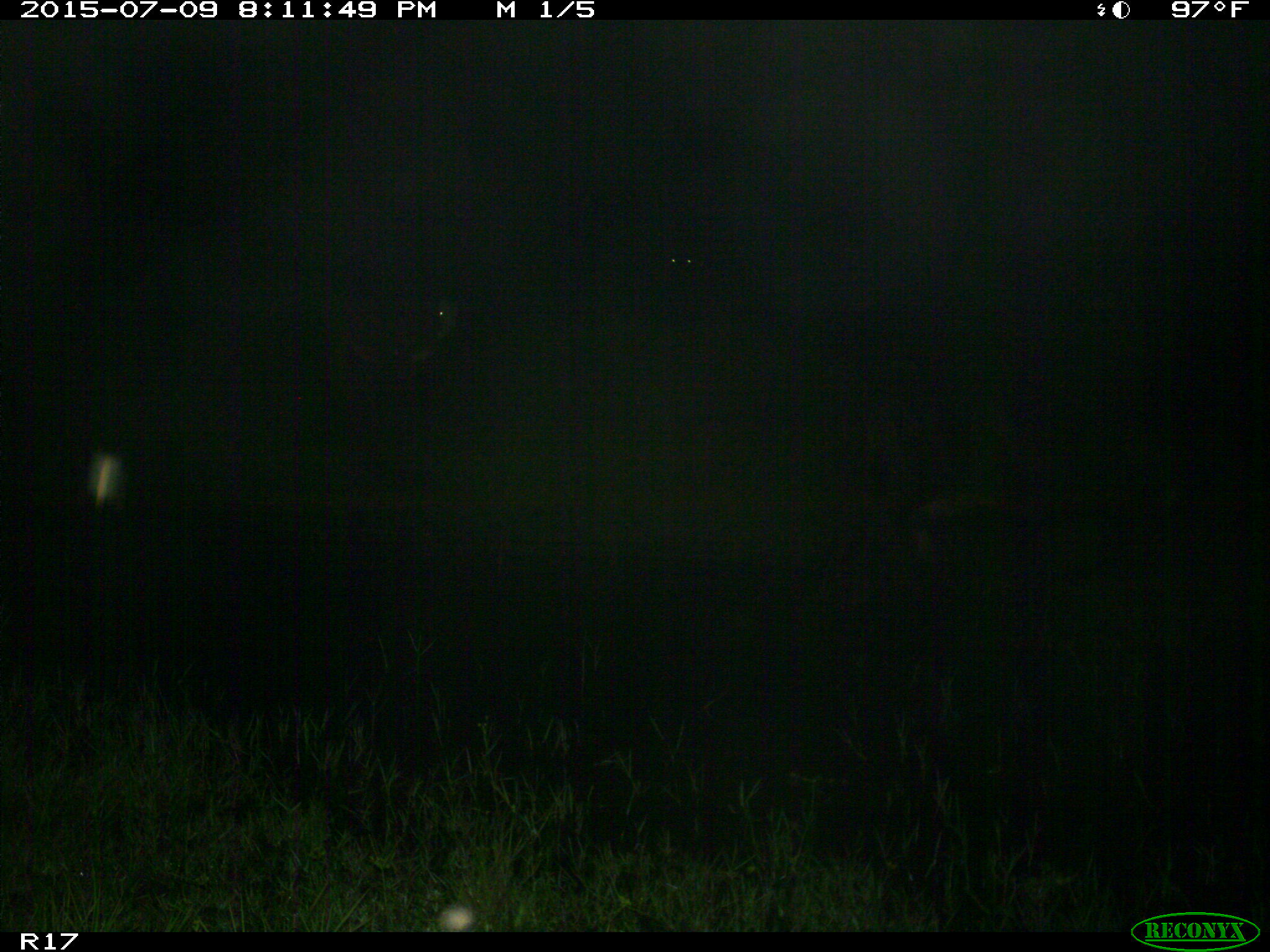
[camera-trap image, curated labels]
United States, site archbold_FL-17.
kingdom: Animalia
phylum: Chordata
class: Mammalia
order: Artiodactyla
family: Bovidae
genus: Bos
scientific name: Bos taurus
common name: domestic cow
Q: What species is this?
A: Bos taurus (domestic cow).